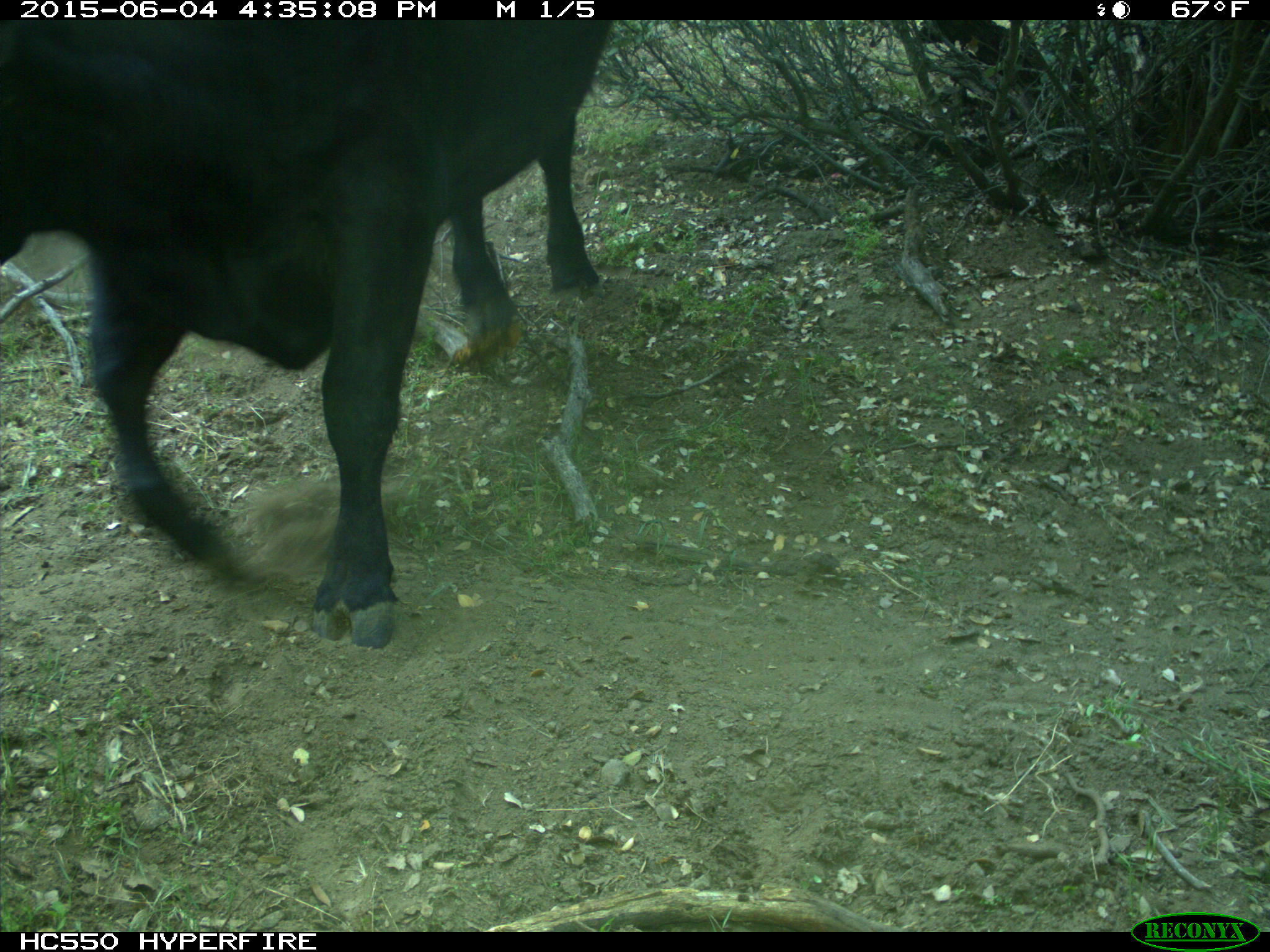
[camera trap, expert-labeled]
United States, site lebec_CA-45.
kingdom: Animalia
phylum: Chordata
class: Mammalia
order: Artiodactyla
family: Bovidae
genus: Bos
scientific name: Bos taurus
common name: domestic cow